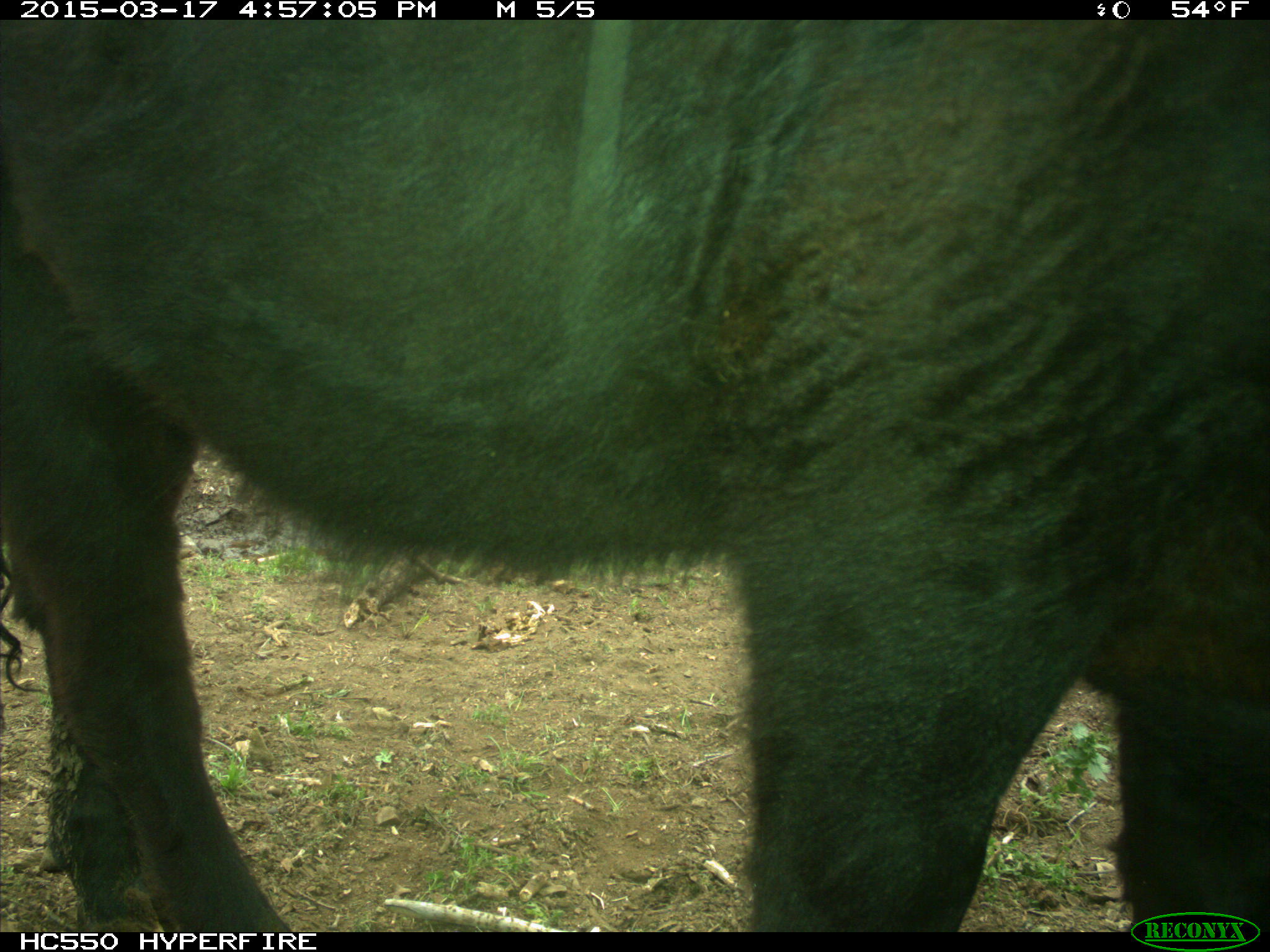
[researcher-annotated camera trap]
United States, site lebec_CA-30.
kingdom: Animalia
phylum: Chordata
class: Mammalia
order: Artiodactyla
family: Bovidae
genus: Bos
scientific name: Bos taurus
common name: domestic cow